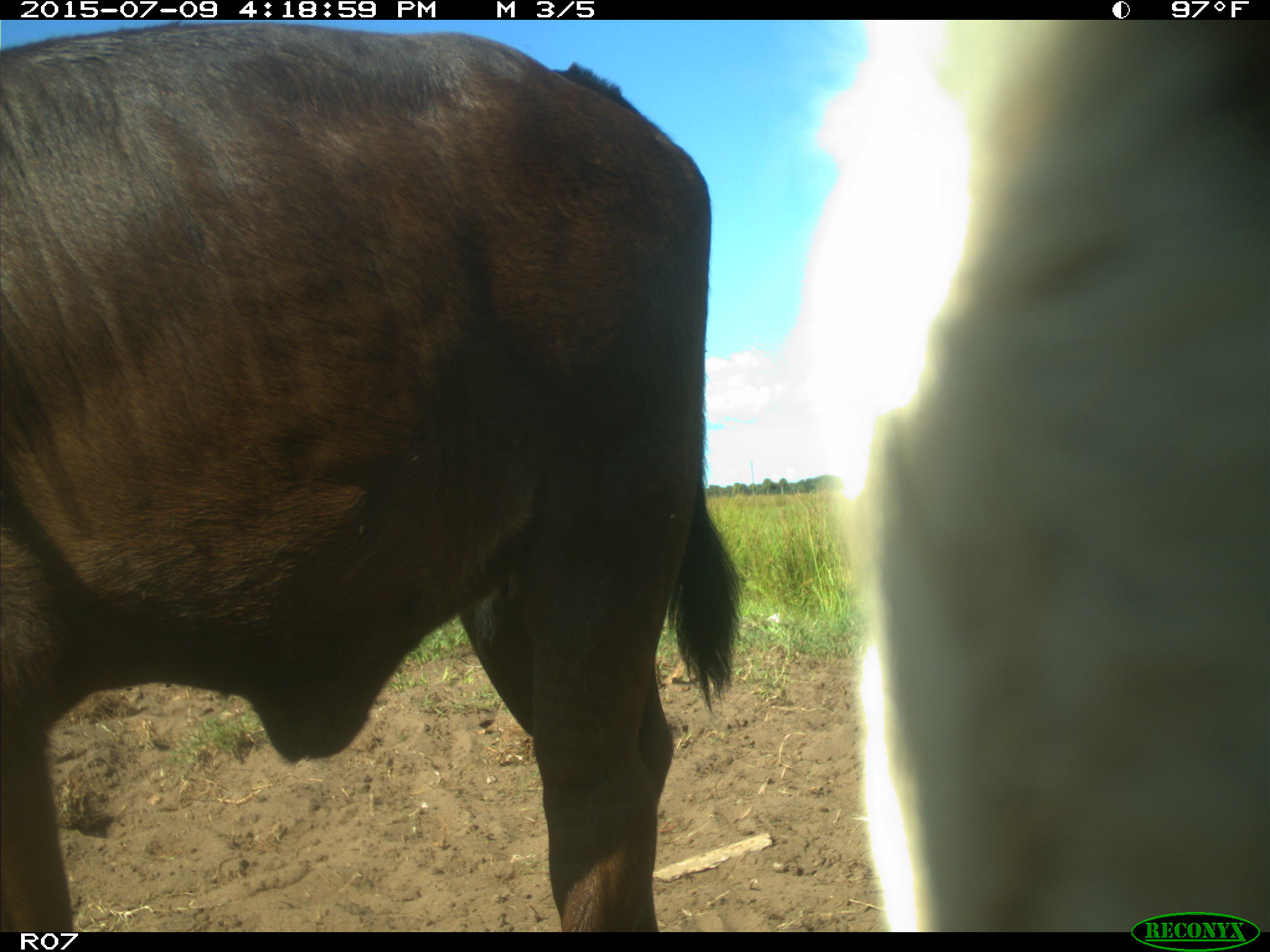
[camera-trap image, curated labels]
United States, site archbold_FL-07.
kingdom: Animalia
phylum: Chordata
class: Mammalia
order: Artiodactyla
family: Bovidae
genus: Bos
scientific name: Bos taurus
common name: domestic cow